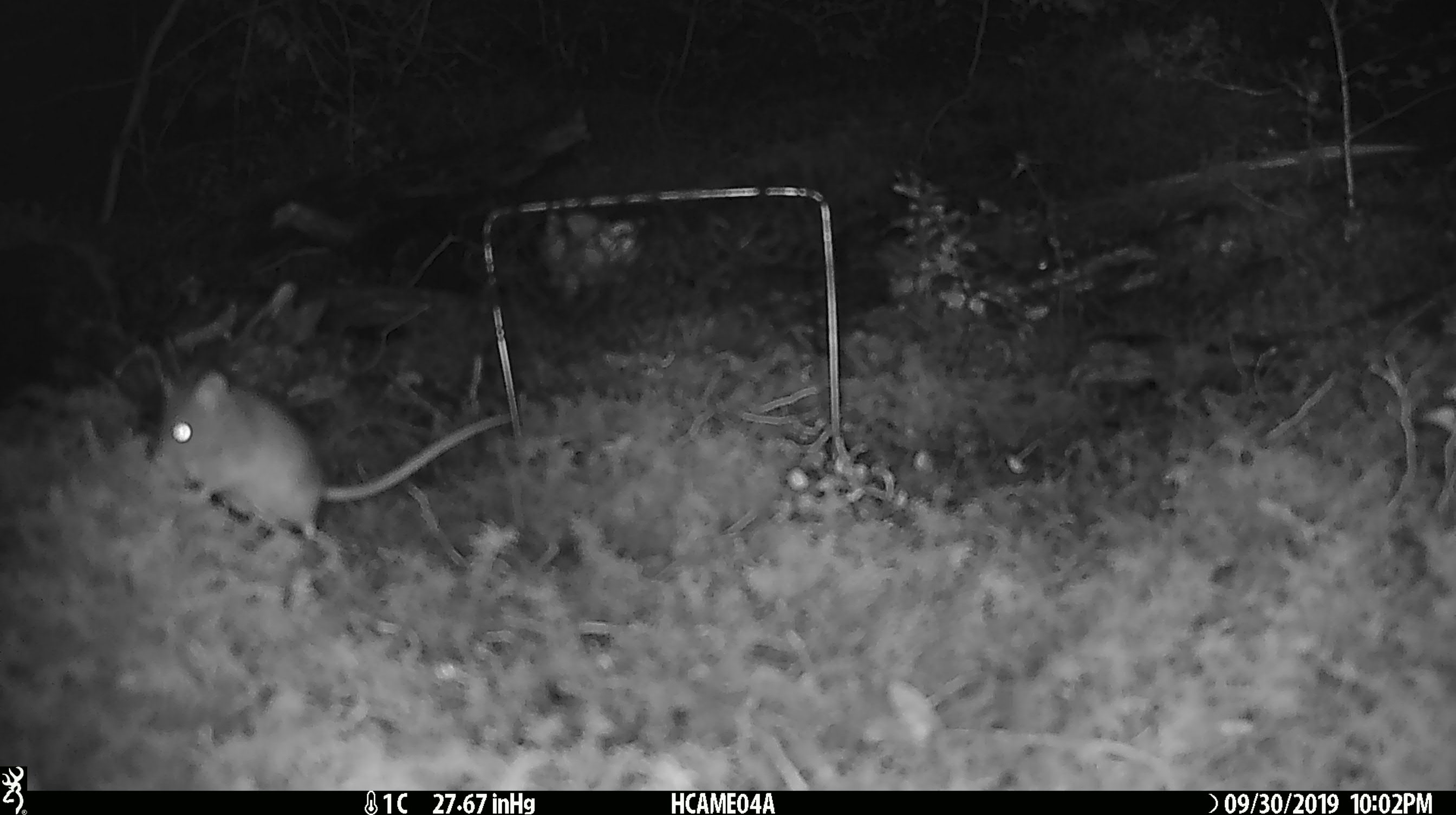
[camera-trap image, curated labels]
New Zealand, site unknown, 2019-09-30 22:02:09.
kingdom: Animalia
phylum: Chordata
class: Mammalia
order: Rodentia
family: Muridae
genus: Mus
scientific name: Mus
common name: mouse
Mouse (Mus).